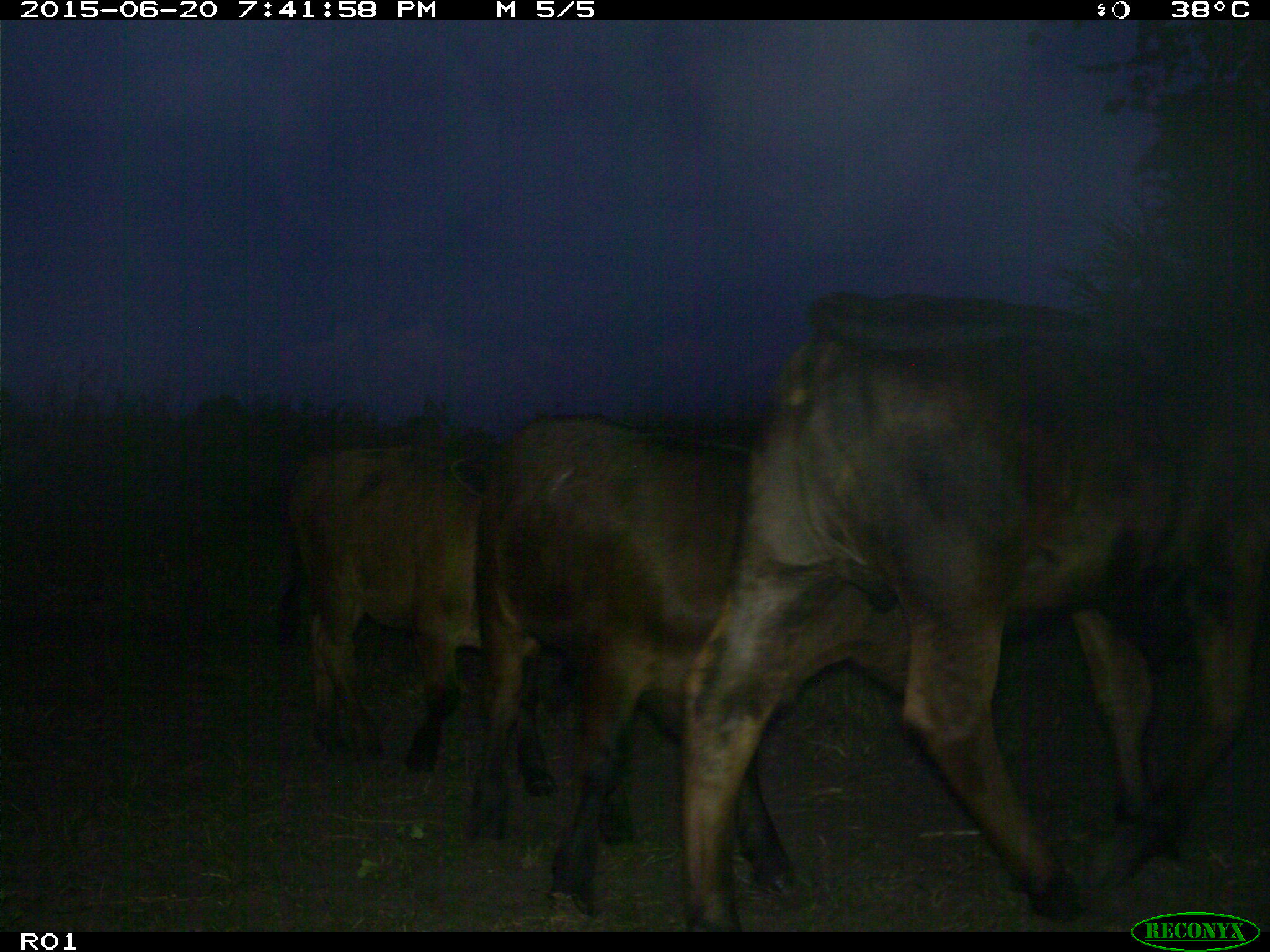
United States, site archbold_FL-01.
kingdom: Animalia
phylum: Chordata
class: Mammalia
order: Artiodactyla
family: Bovidae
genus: Bos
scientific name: Bos taurus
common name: domestic cow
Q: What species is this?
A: Bos taurus (domestic cow).